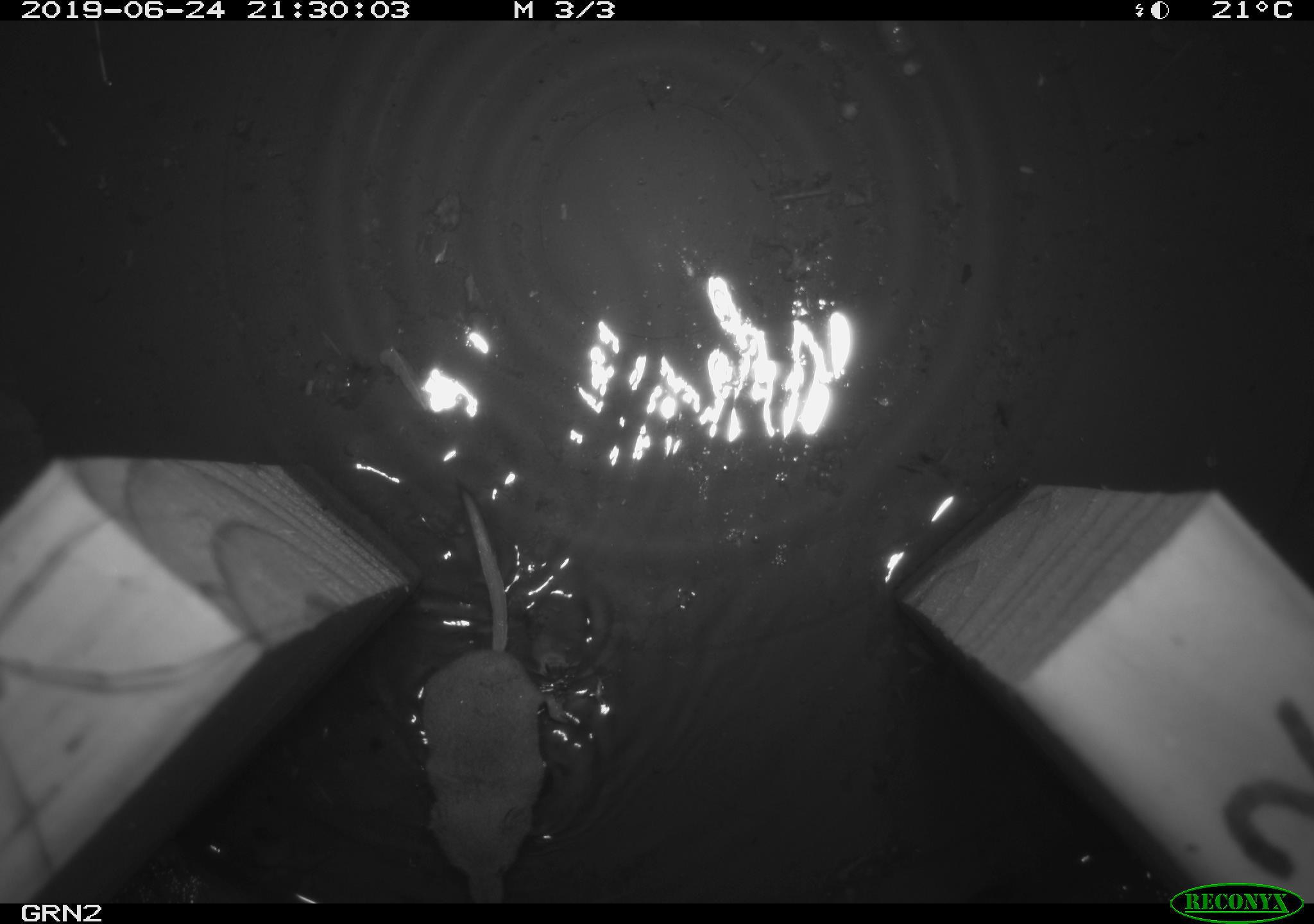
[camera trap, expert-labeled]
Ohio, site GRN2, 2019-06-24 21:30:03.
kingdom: Animalia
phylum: Chordata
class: Mammalia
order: Eulipotyphla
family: Soricidae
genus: Sorex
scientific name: Sorex cinereus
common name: masked shrew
Masked shrew (Sorex cinereus).